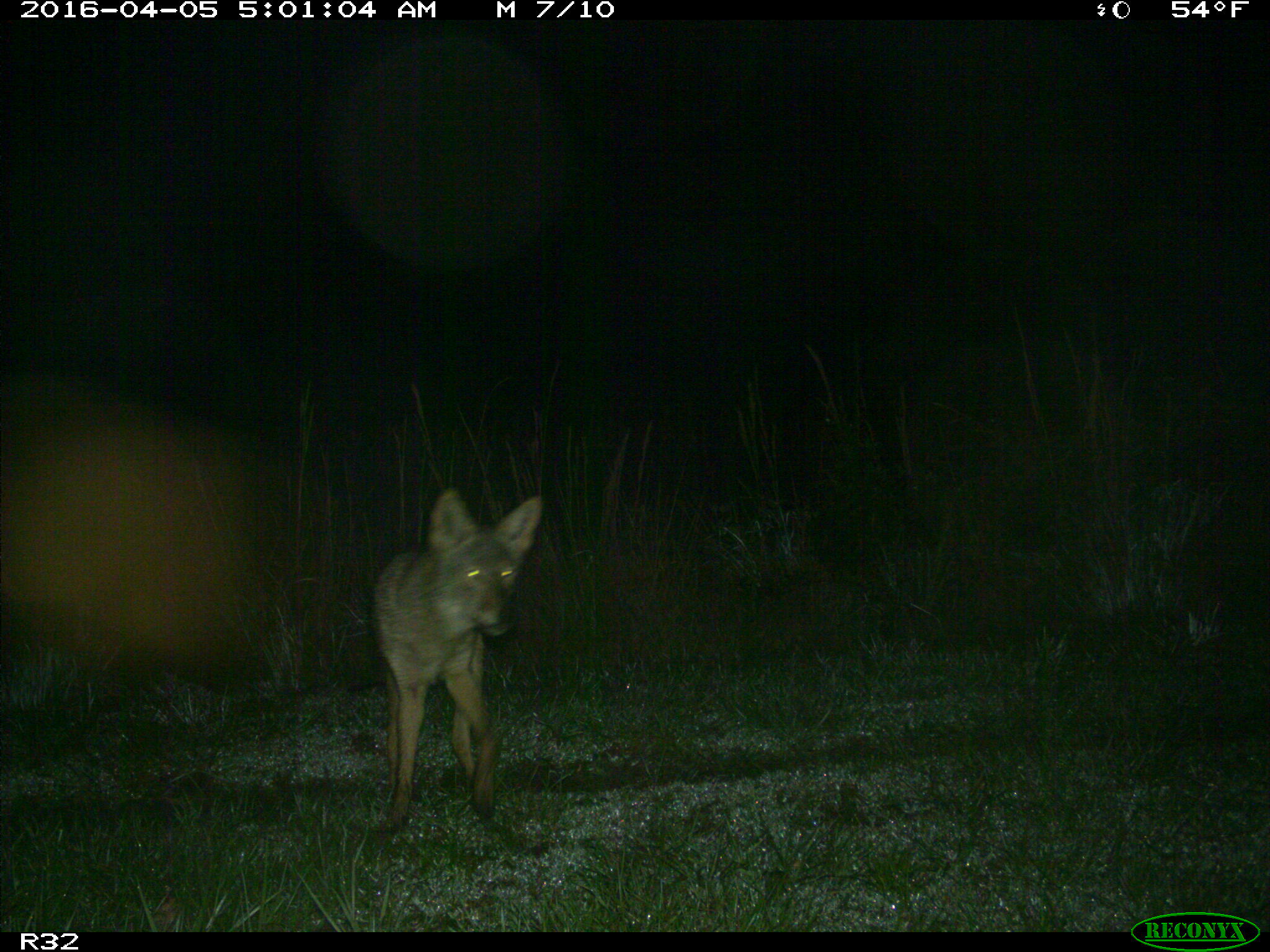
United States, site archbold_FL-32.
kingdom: Animalia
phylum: Chordata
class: Mammalia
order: Carnivora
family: Canidae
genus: Canis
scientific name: Canis latrans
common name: coyote